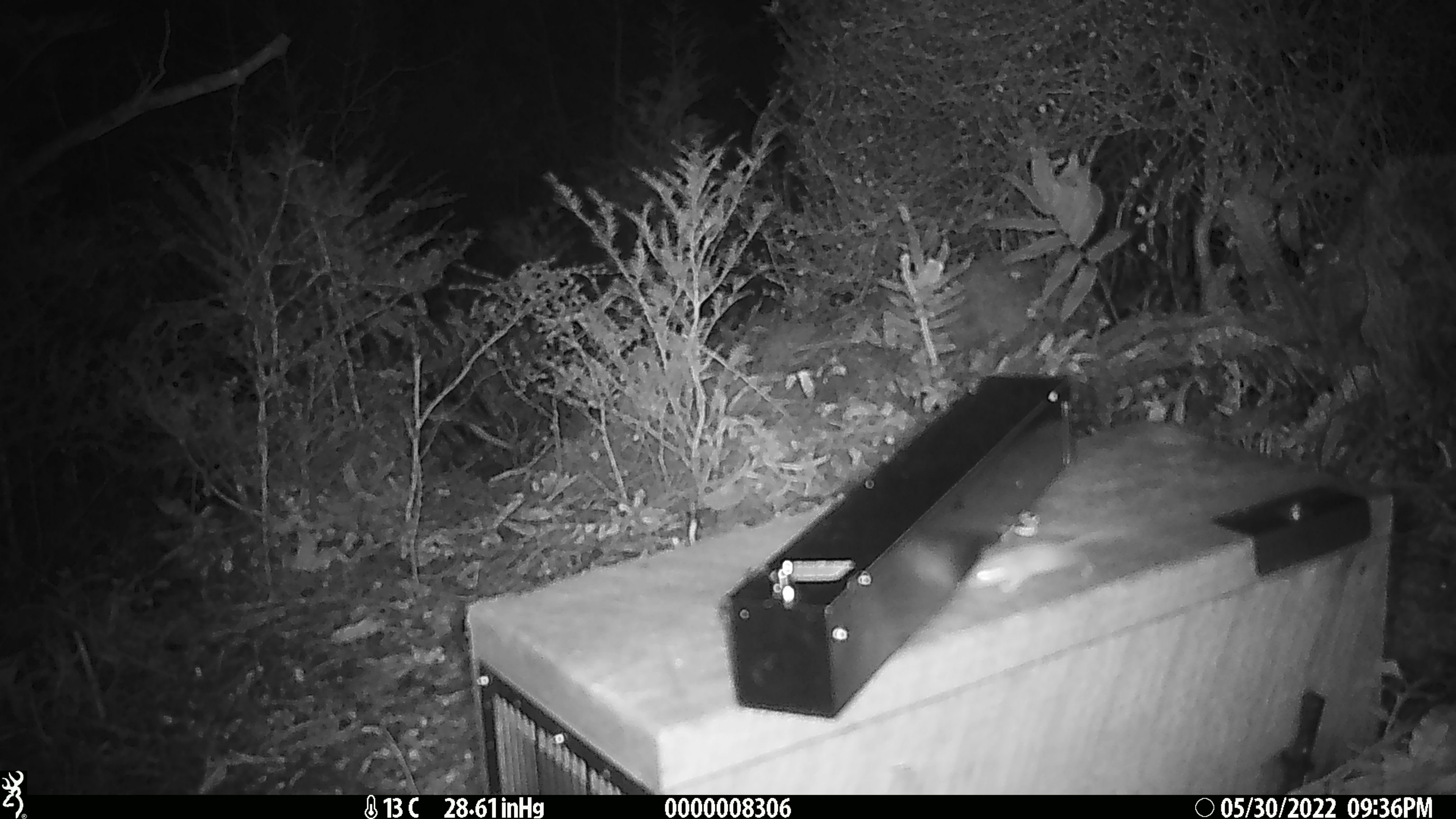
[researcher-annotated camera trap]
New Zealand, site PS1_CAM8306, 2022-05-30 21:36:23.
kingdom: Animalia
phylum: Chordata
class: Mammalia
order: Rodentia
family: Muridae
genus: Mus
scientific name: Mus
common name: mouse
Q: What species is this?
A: Mouse (Mus).